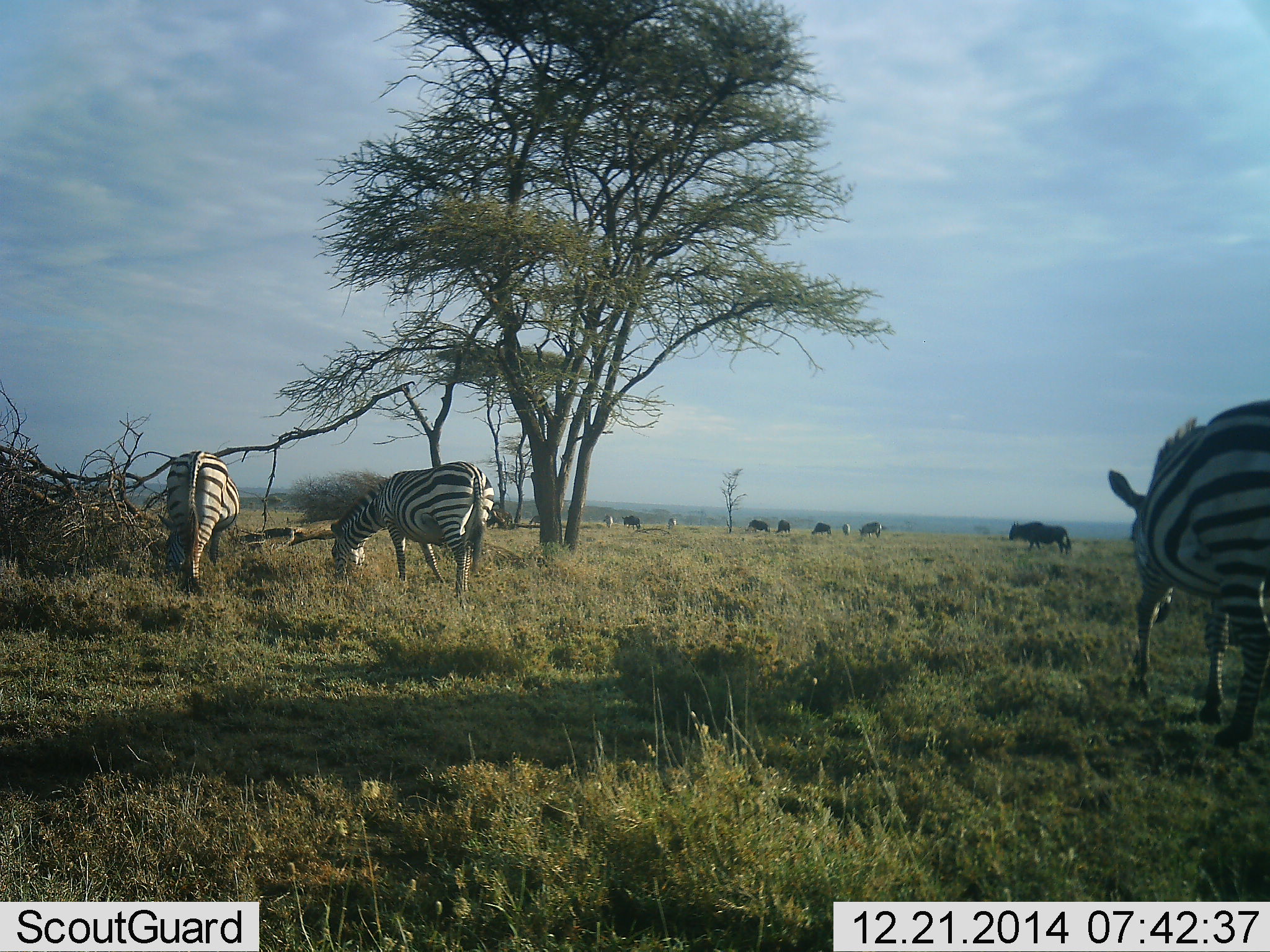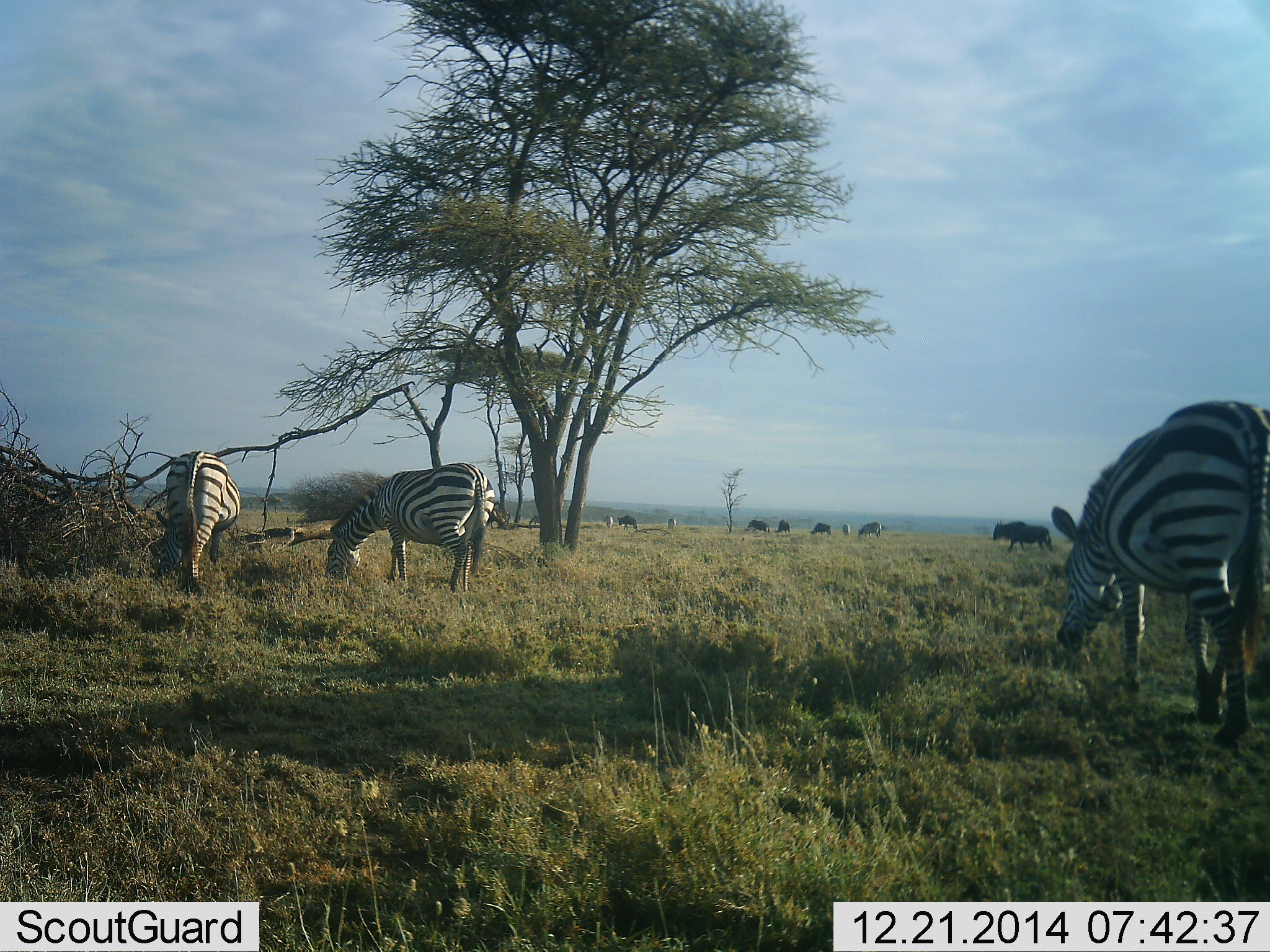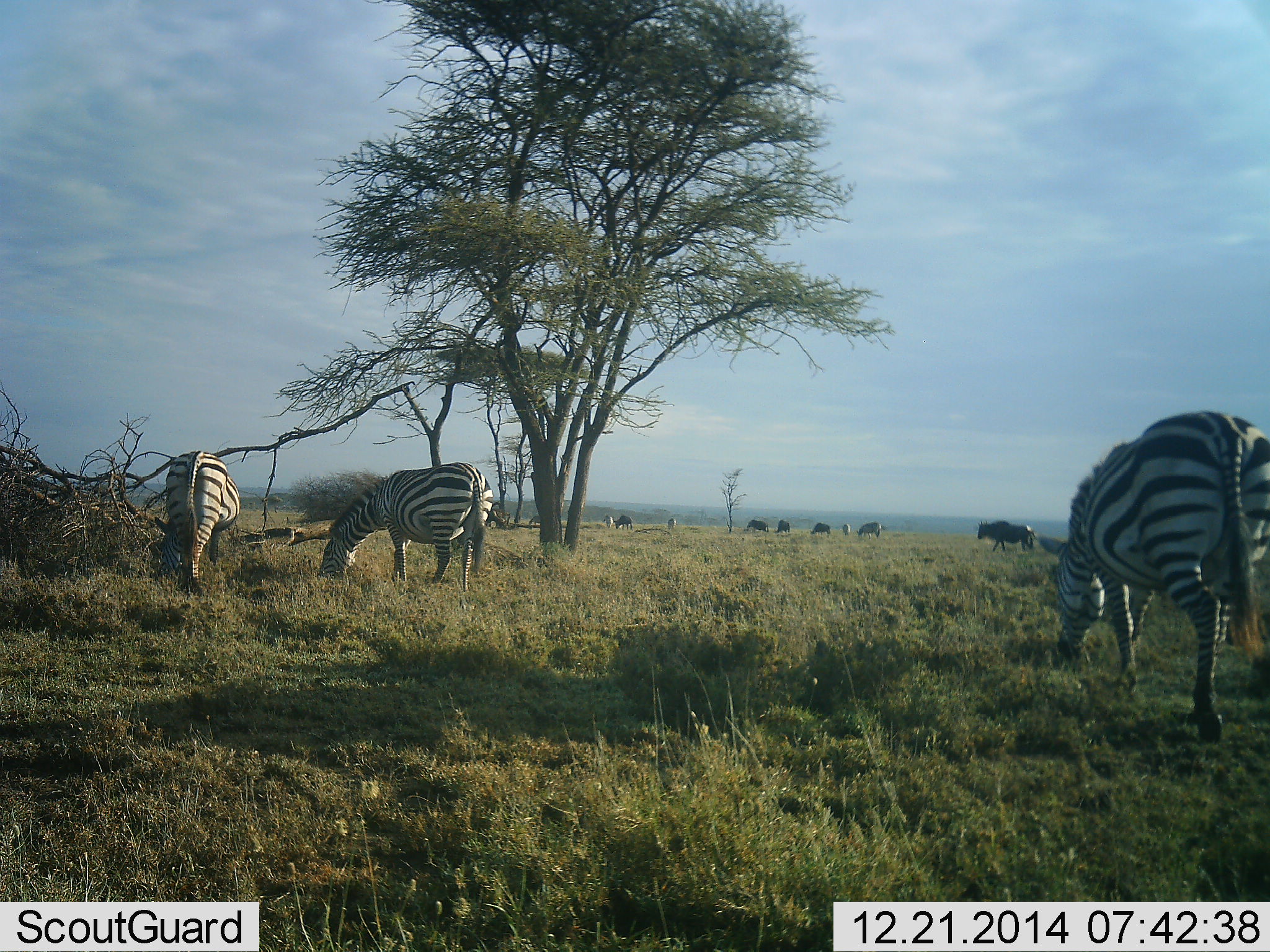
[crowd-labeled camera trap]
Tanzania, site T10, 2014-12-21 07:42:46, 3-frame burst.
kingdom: Animalia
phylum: Chordata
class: Mammalia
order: Artiodactyla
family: Bovidae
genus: Connochaetes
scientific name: Connochaetes taurinus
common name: blue wildebeest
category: wildebeest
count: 6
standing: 20%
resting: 0%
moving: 60%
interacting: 0%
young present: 0%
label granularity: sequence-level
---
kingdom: Animalia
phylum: Chordata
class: Mammalia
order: Perissodactyla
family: Equidae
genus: Equus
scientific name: Equus quagga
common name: plains zebra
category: zebra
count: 3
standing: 22%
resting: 0%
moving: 44%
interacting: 0%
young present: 0%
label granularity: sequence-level